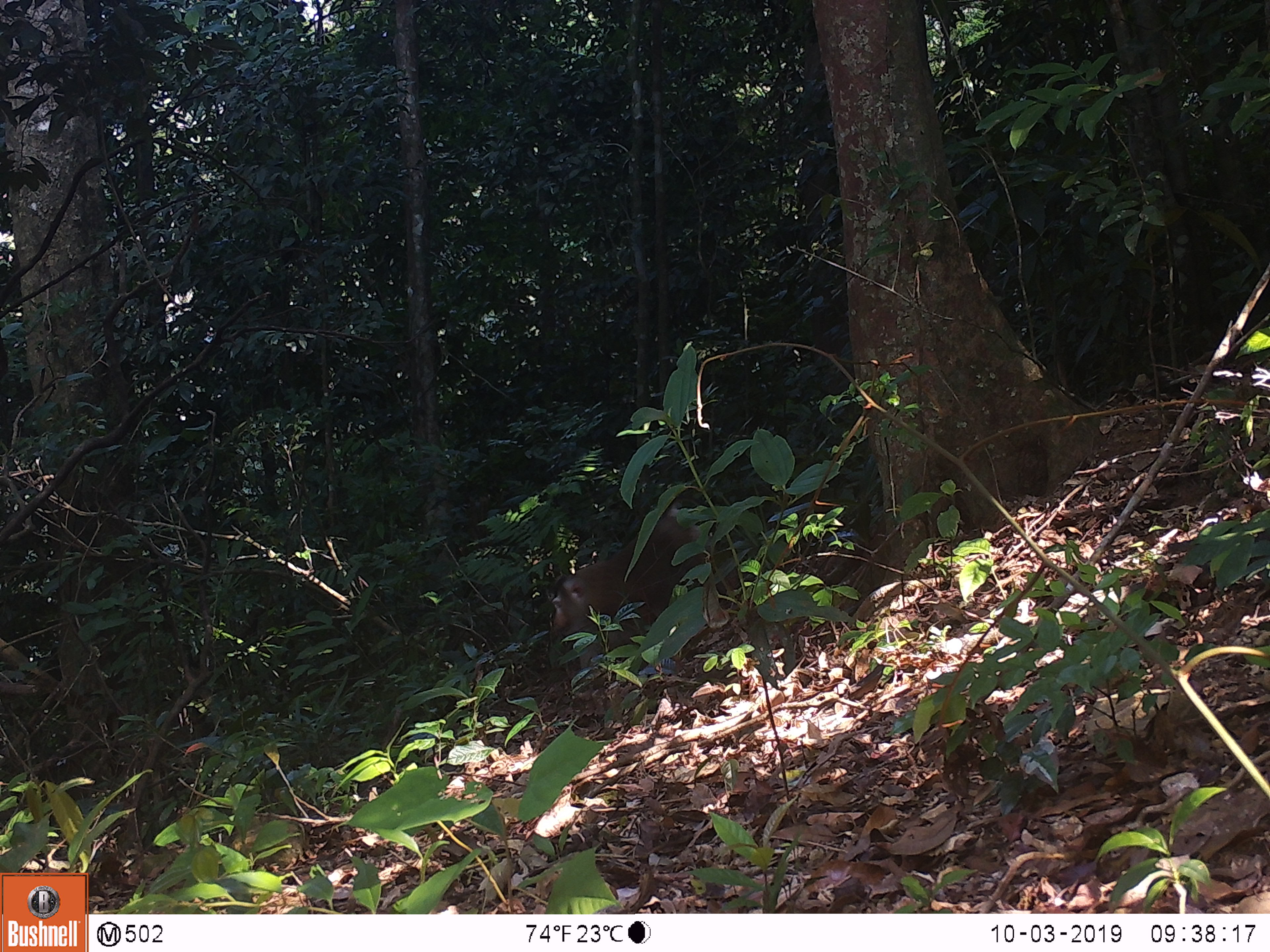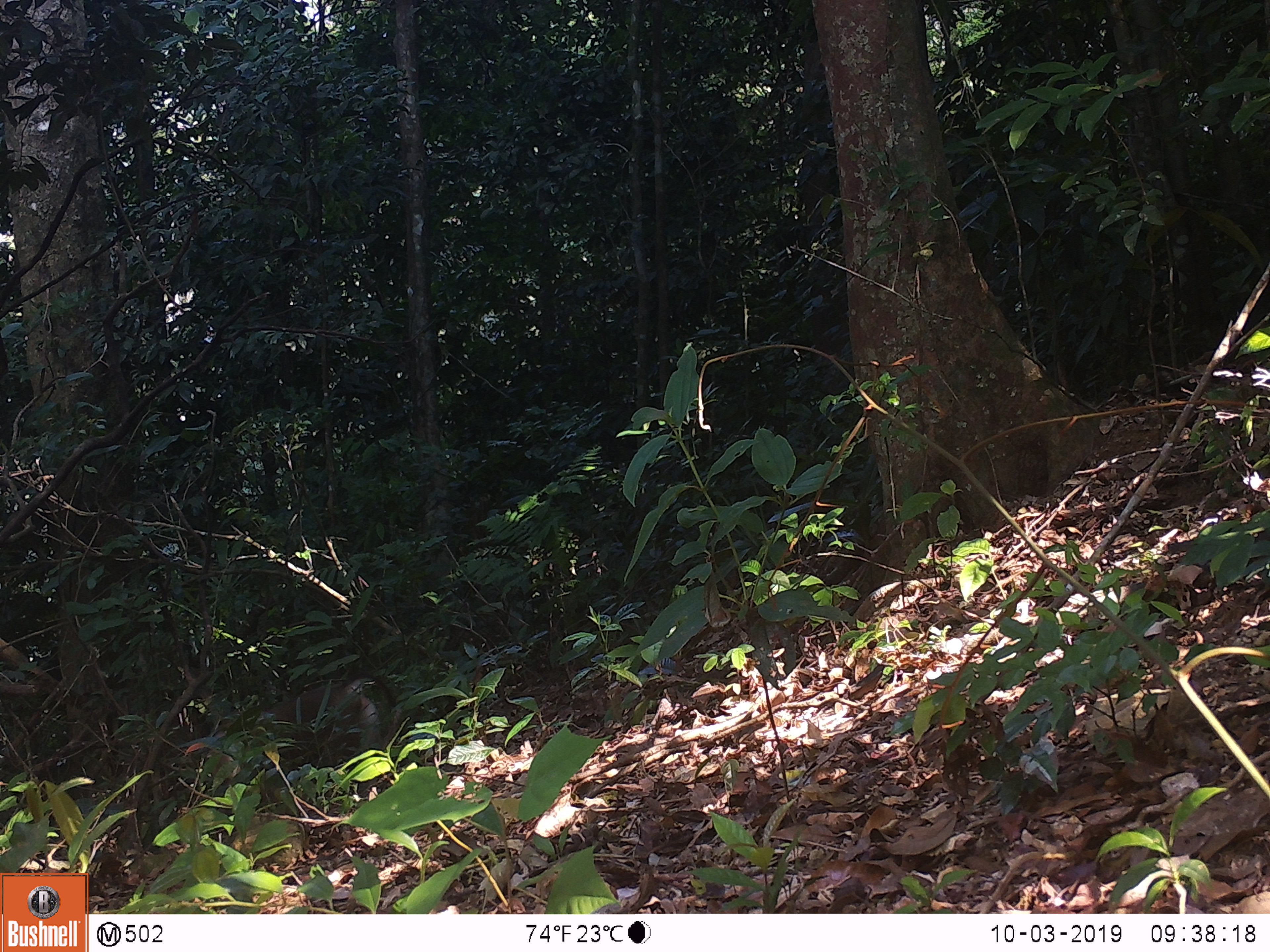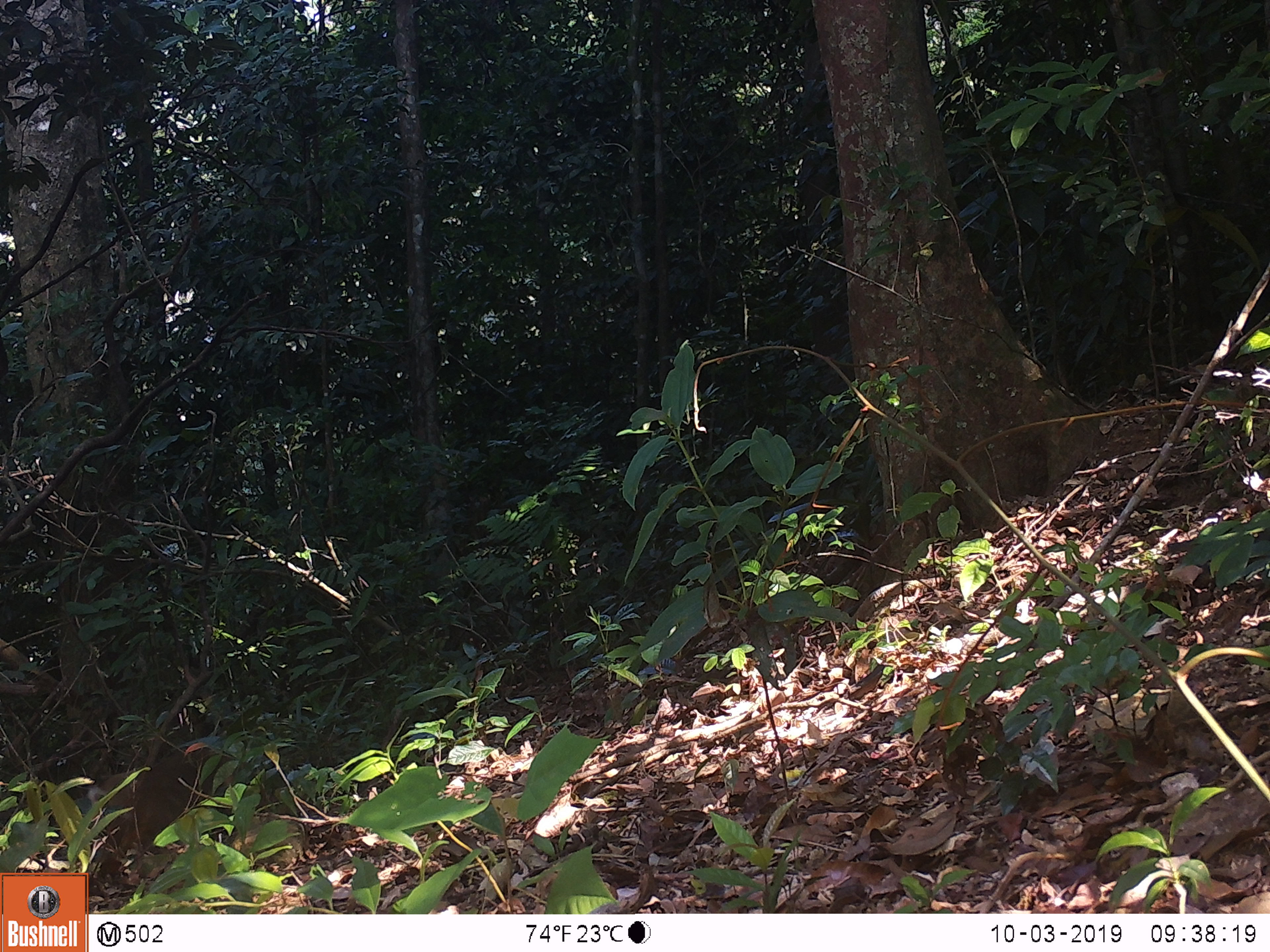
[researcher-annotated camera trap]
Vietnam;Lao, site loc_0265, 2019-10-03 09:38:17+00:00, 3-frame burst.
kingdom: Animalia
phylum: Chordata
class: Mammalia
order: Primates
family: Cercopithecidae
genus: Macaca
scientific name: Macaca nemestrina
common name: pig-tailed macaque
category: pig tailed macaque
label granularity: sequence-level